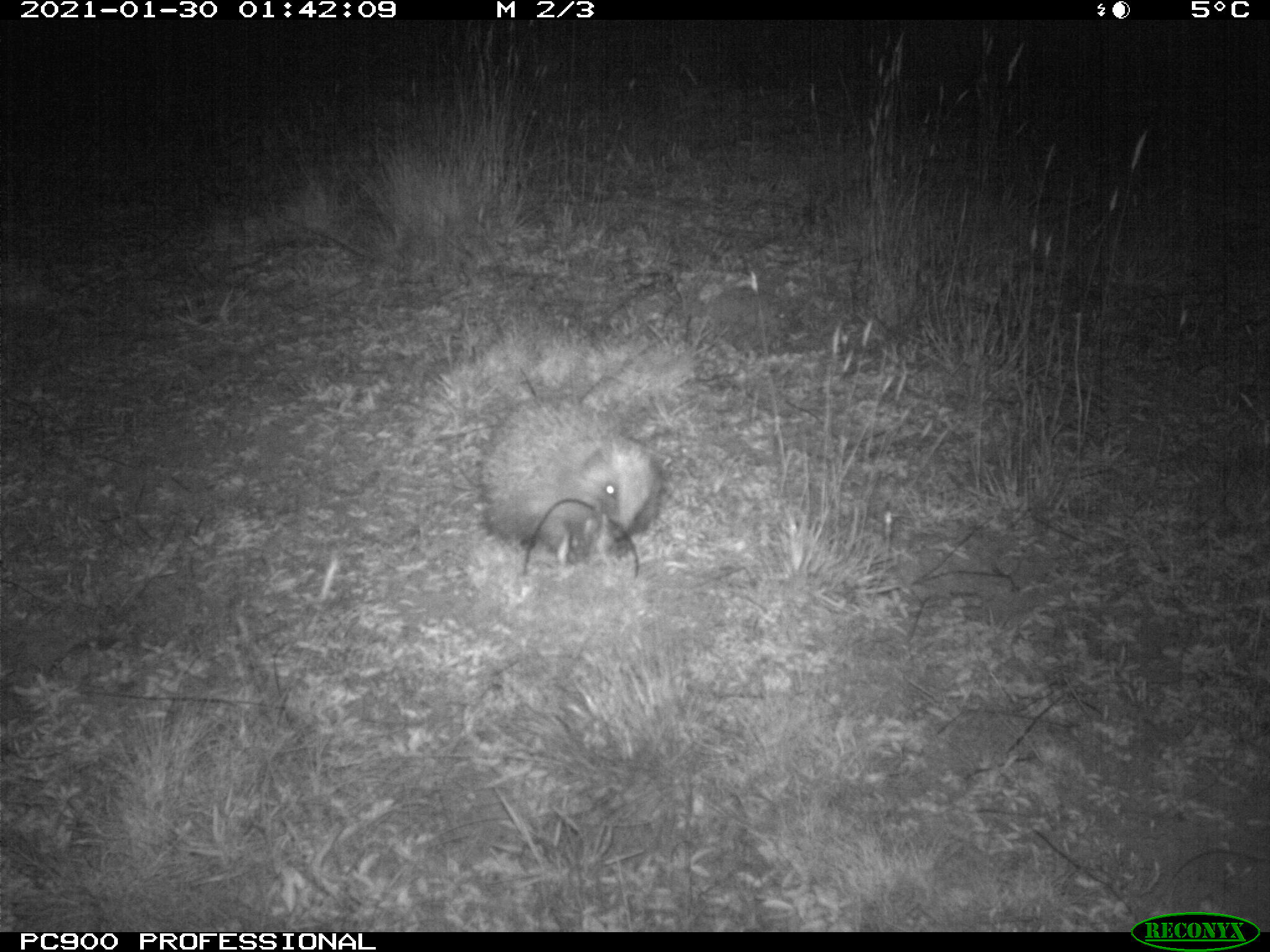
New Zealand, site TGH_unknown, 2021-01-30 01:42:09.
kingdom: Animalia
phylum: Chordata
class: Mammalia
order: Eulipotyphla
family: Erinaceidae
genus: Erinaceus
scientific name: Erinaceus europaeus europaeus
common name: european hedgehog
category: hedgehog